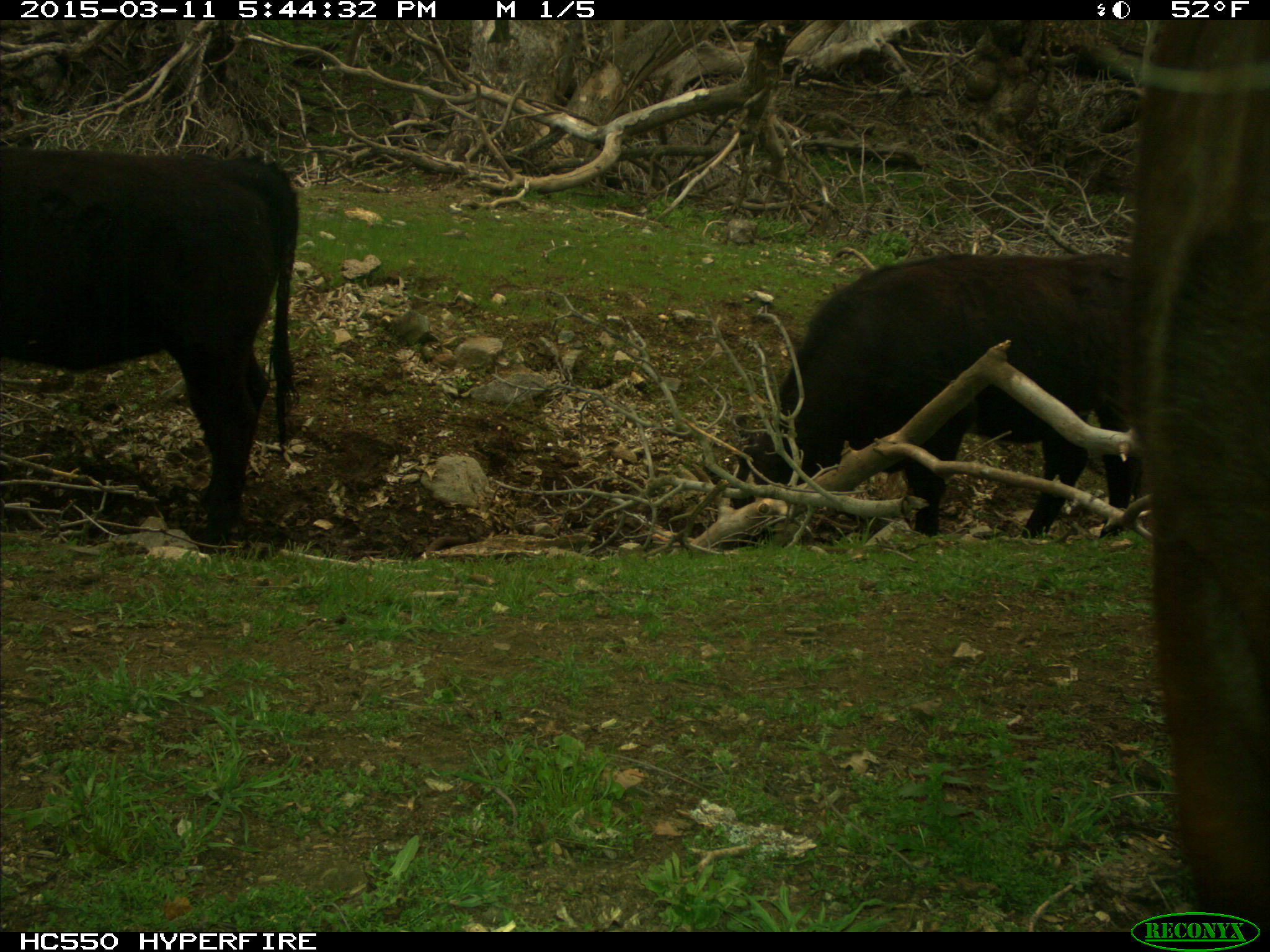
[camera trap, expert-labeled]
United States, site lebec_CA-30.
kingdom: Animalia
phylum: Chordata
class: Mammalia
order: Artiodactyla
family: Bovidae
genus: Bos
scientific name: Bos taurus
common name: domestic cow